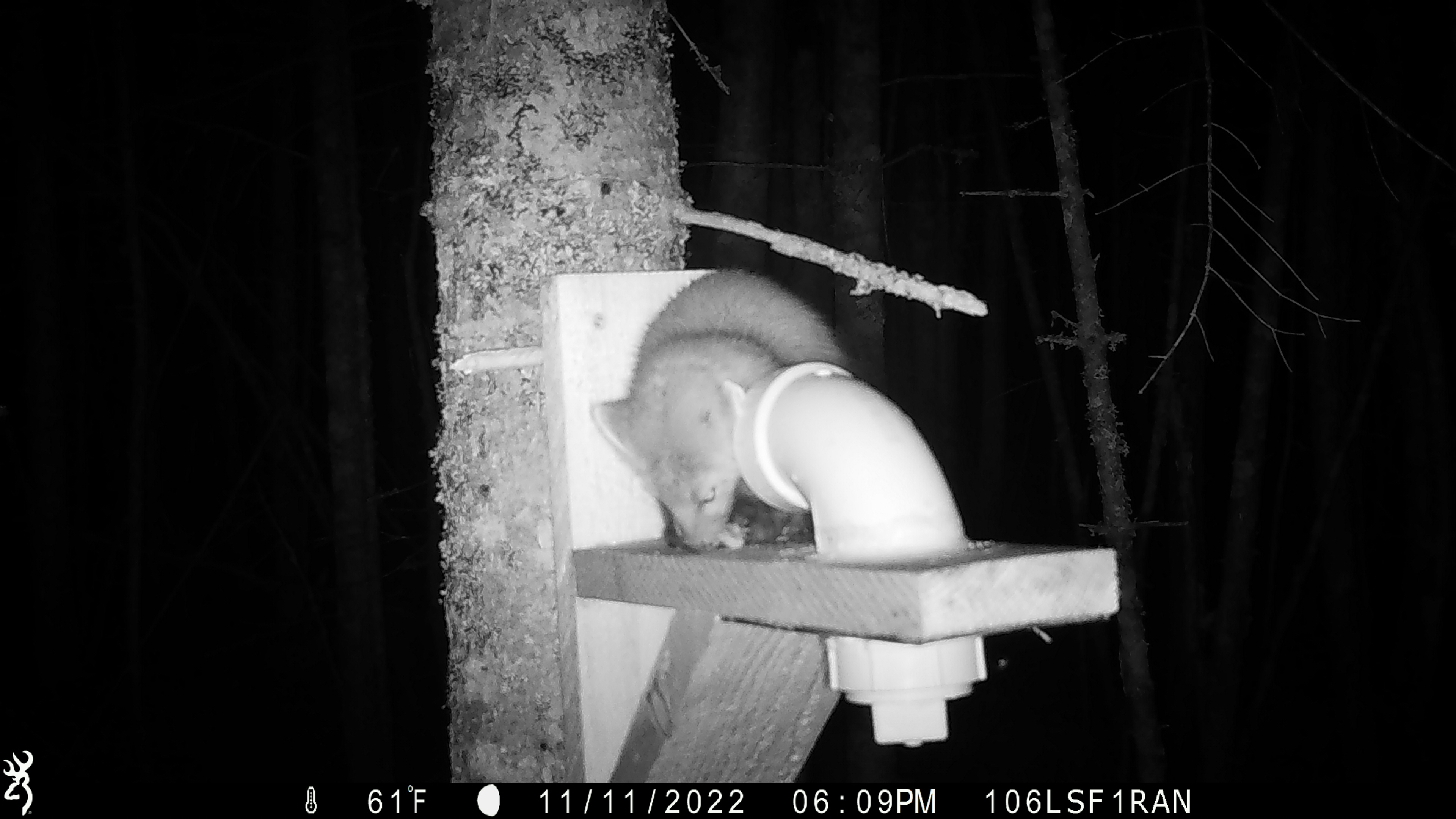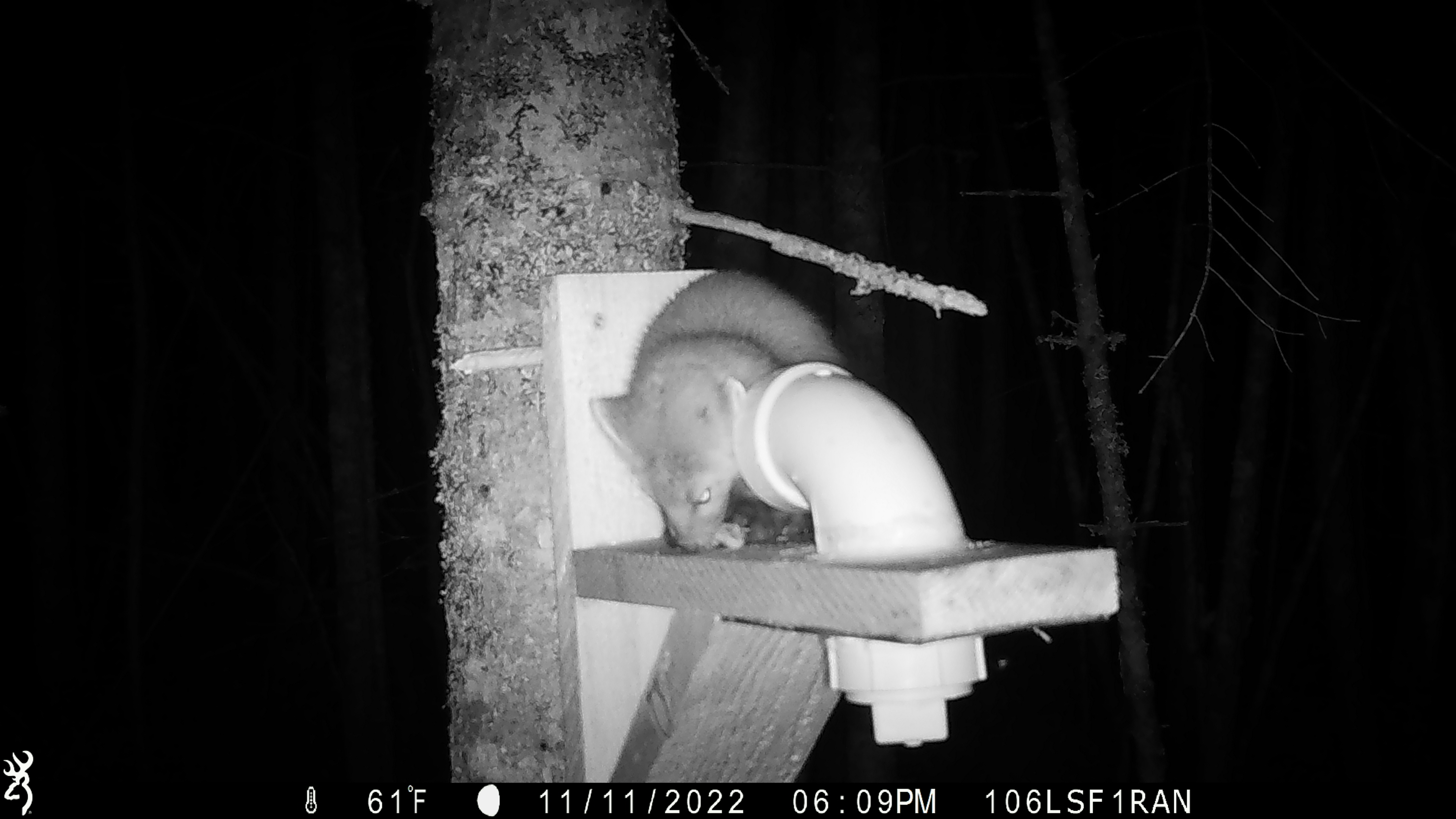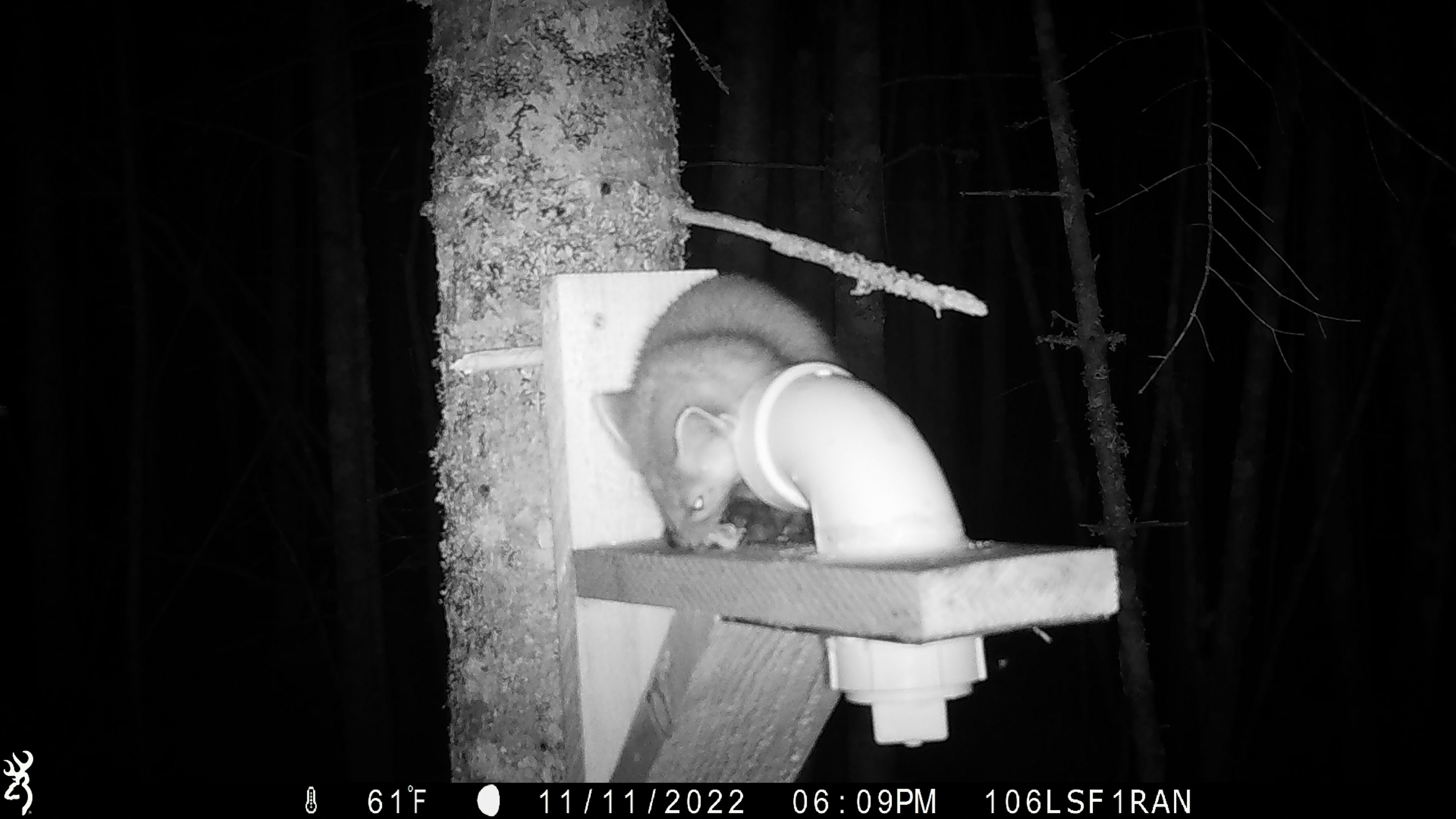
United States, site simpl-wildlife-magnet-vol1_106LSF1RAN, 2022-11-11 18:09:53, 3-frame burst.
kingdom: Animalia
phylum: Chordata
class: Mammalia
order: Carnivora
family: Mustelidae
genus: Martes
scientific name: Martes americana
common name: american marten